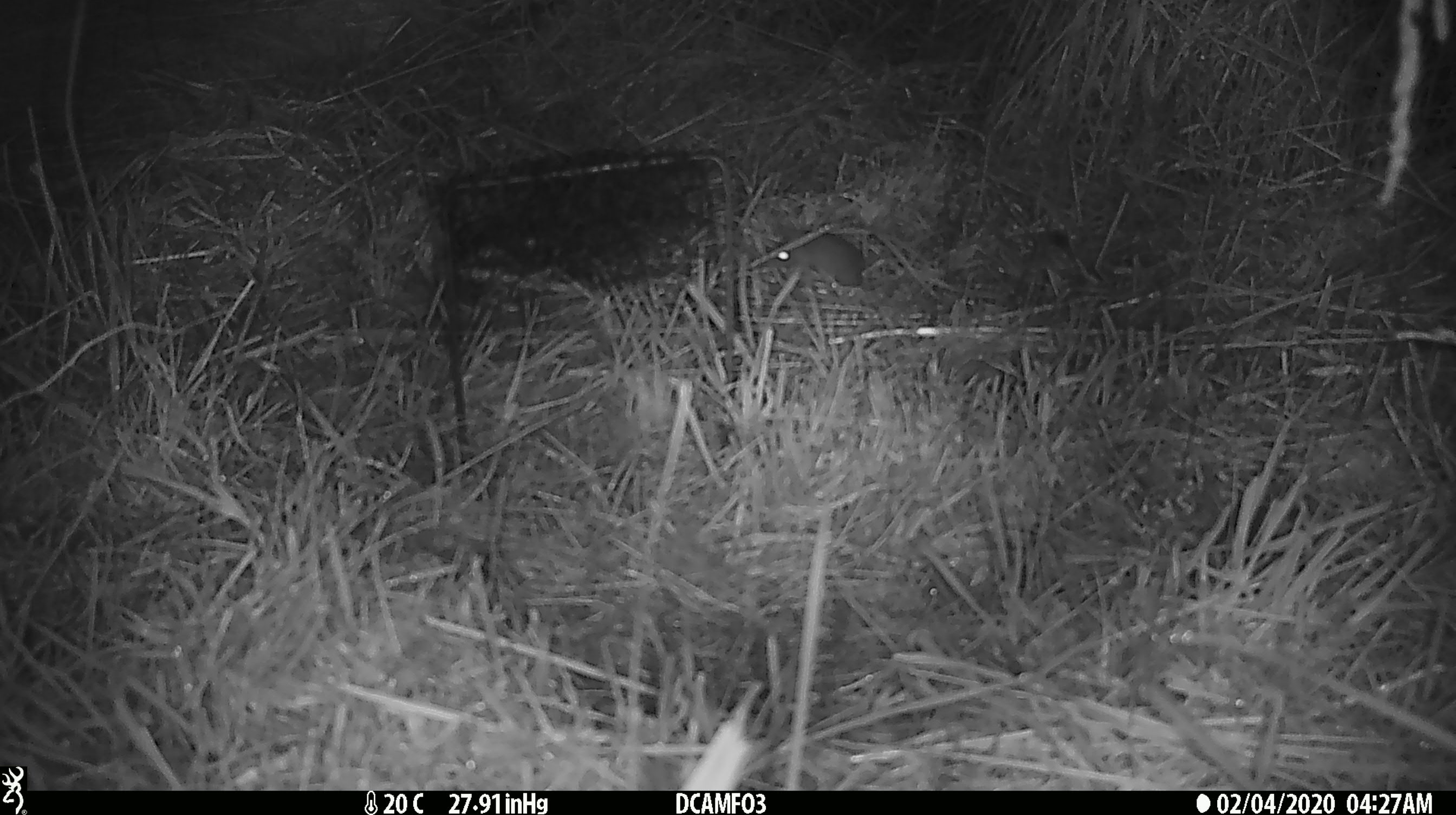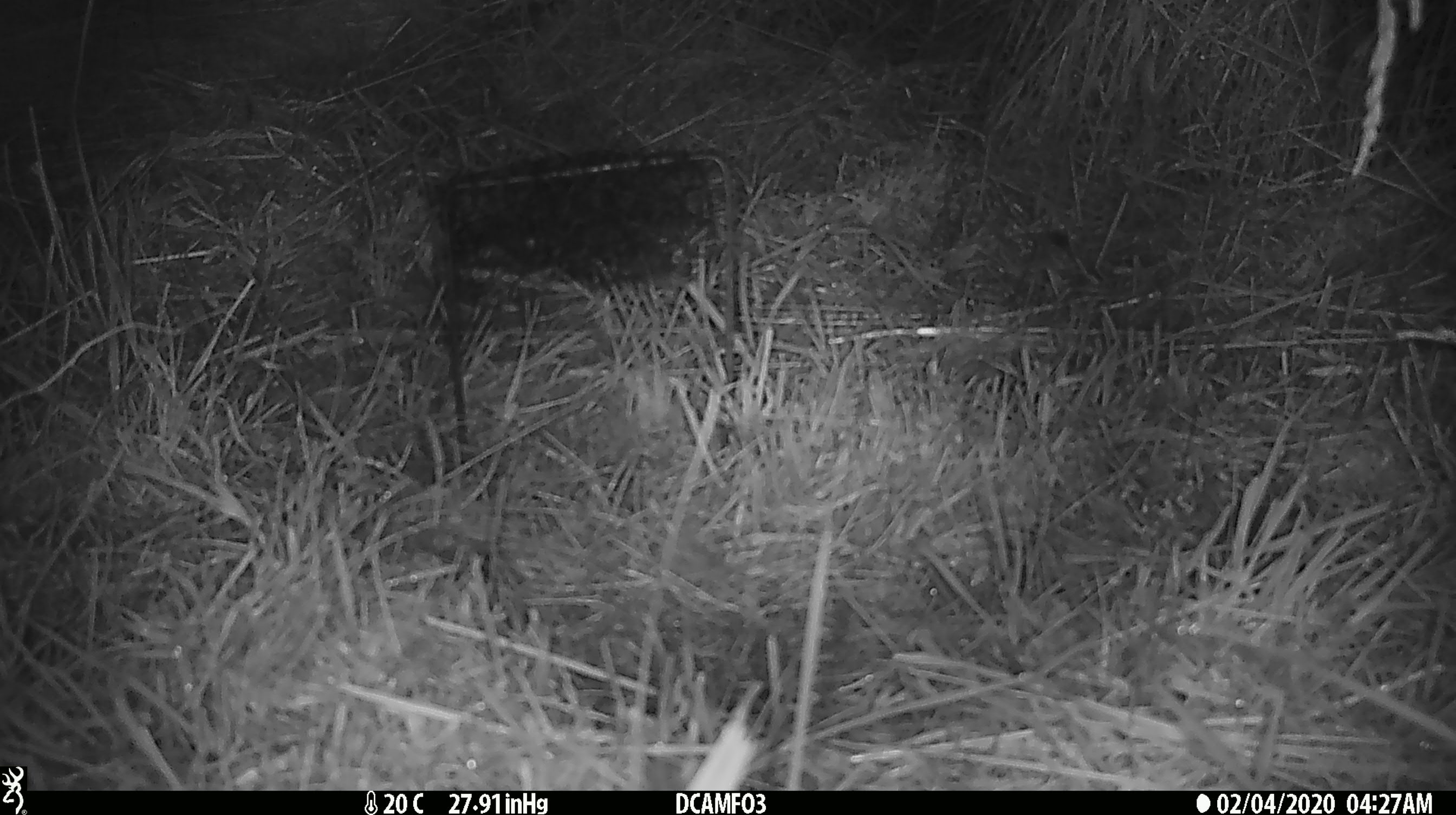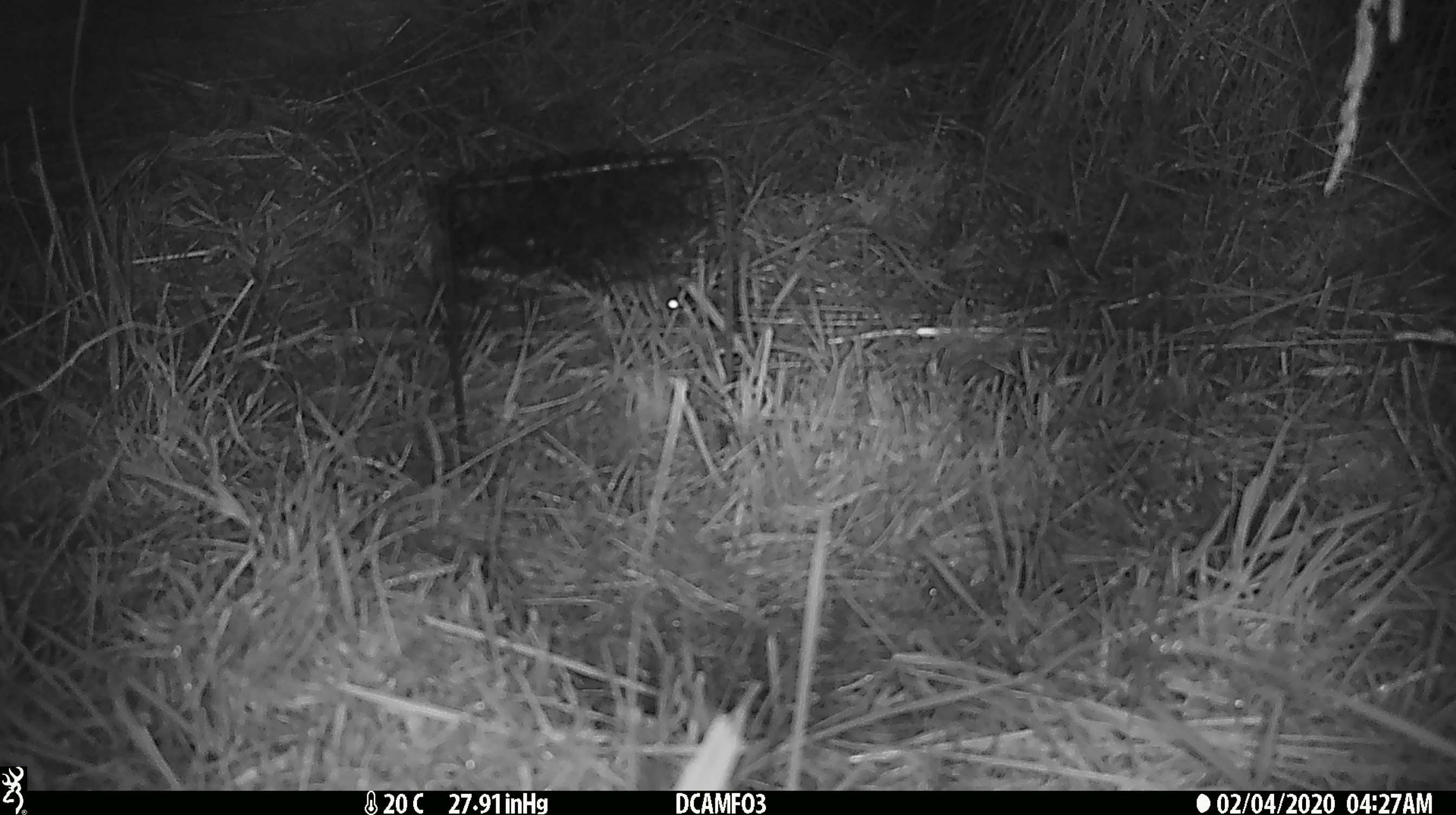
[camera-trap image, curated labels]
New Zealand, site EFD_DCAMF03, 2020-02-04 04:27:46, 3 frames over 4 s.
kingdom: Animalia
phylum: Chordata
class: Mammalia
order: Rodentia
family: Muridae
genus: Mus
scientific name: Mus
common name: mouse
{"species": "mouse (Mus)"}